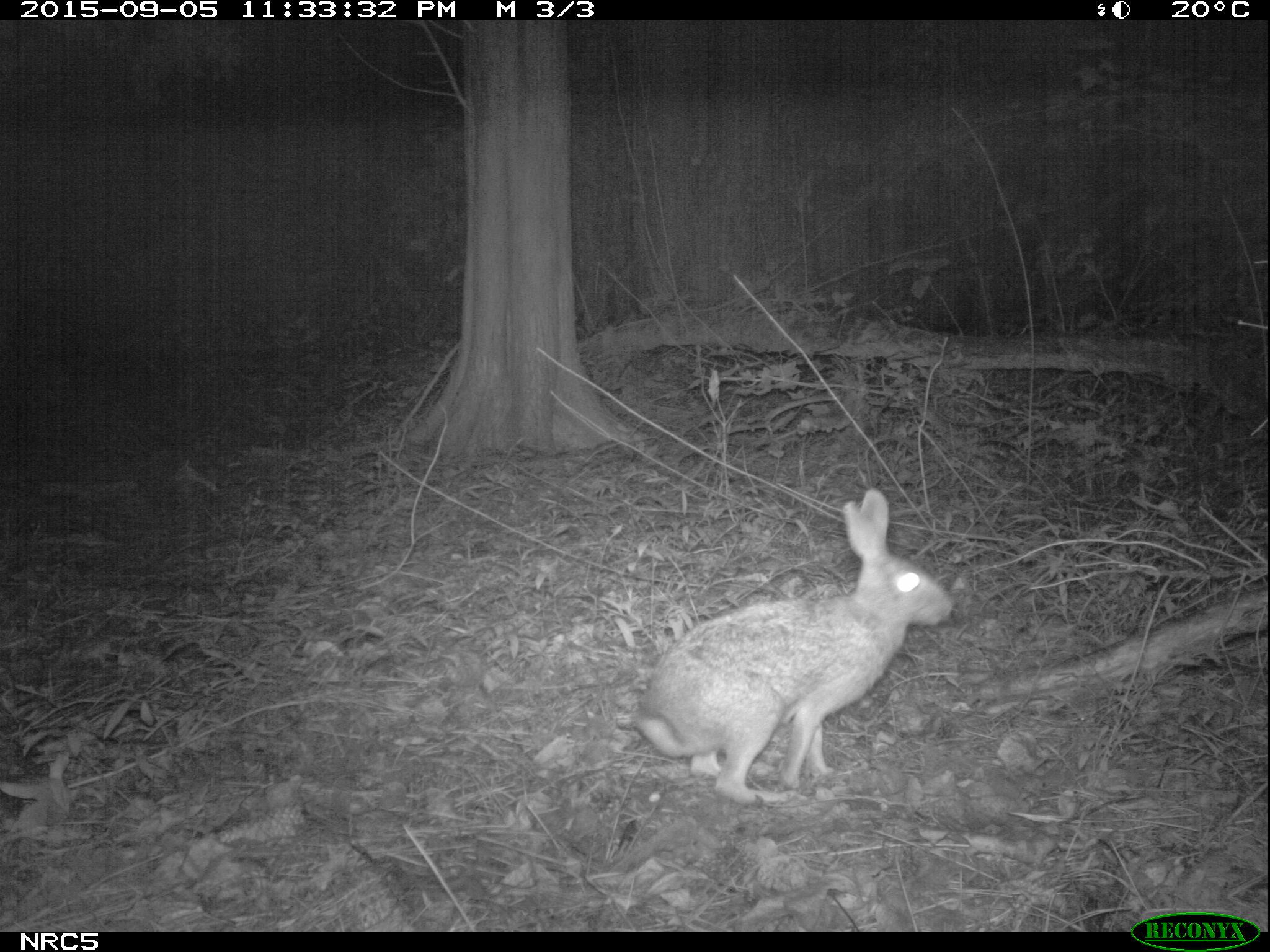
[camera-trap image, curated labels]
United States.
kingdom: Animalia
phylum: Chordata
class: Mammalia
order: Lagomorpha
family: Leporidae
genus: Sylvilagus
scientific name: Sylvilagus floridanus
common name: eastern cottontail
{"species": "Eastern Cottontail (Sylvilagus floridanus)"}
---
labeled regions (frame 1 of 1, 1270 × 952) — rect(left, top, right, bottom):
Eastern Cottontail: rect(620, 480, 961, 807)